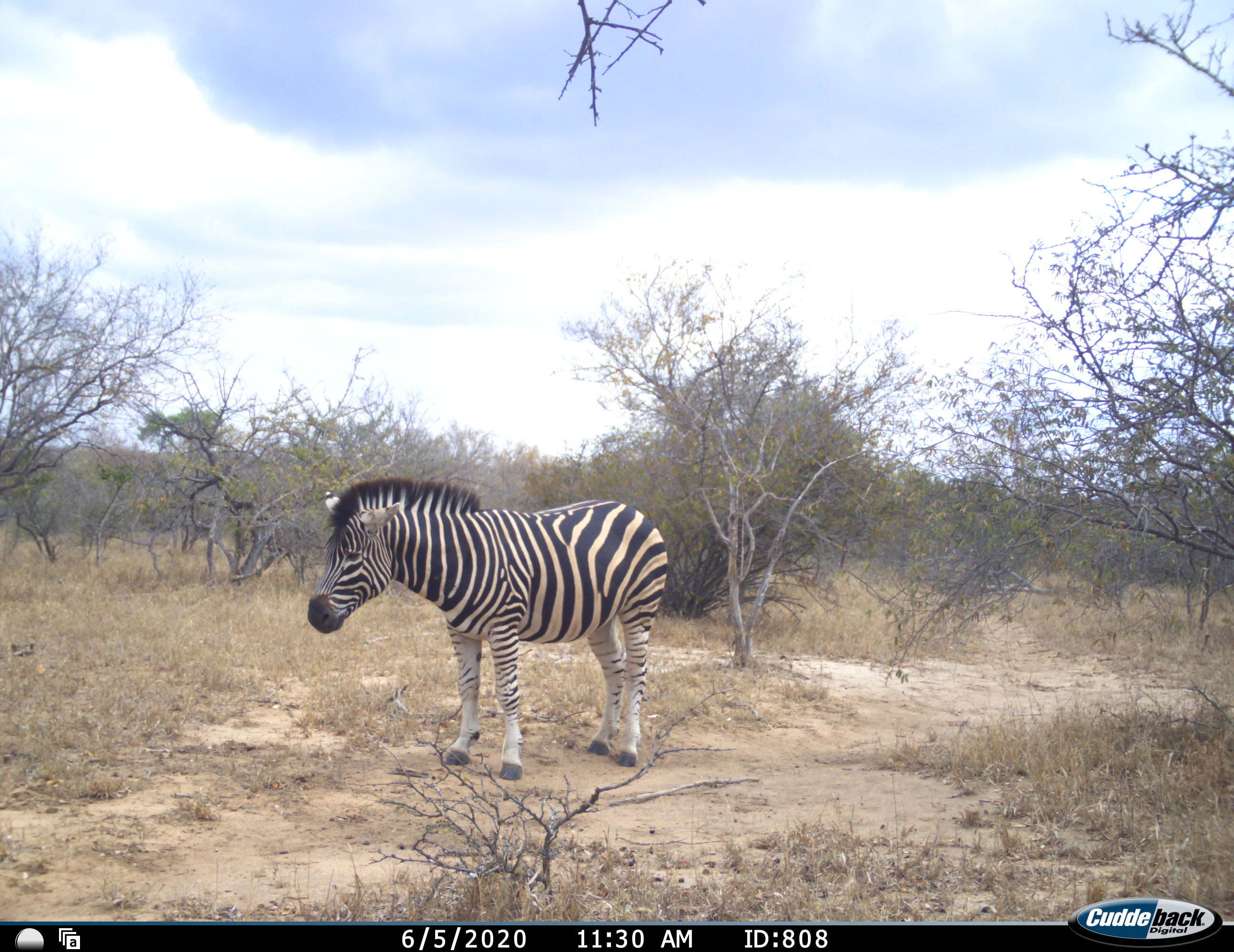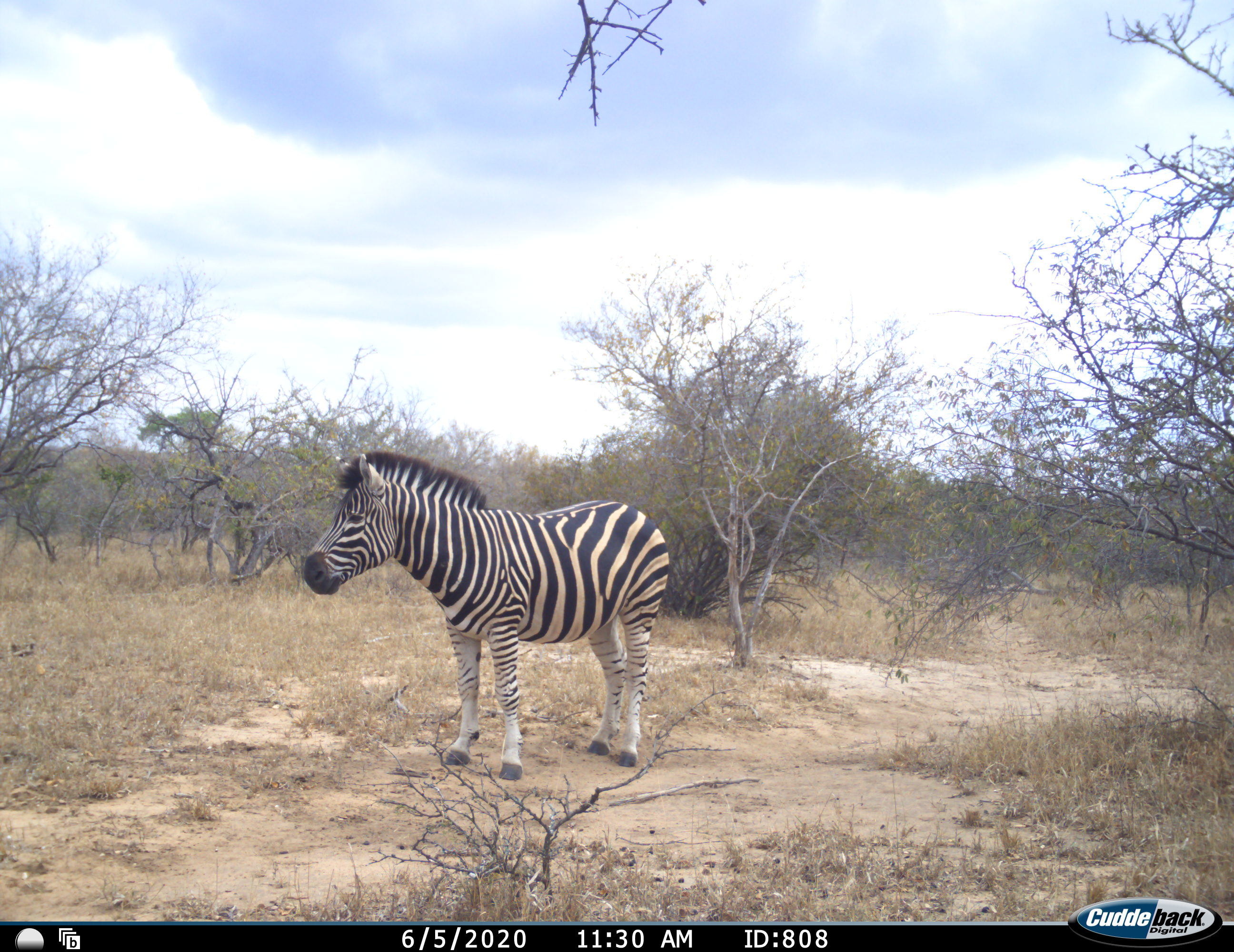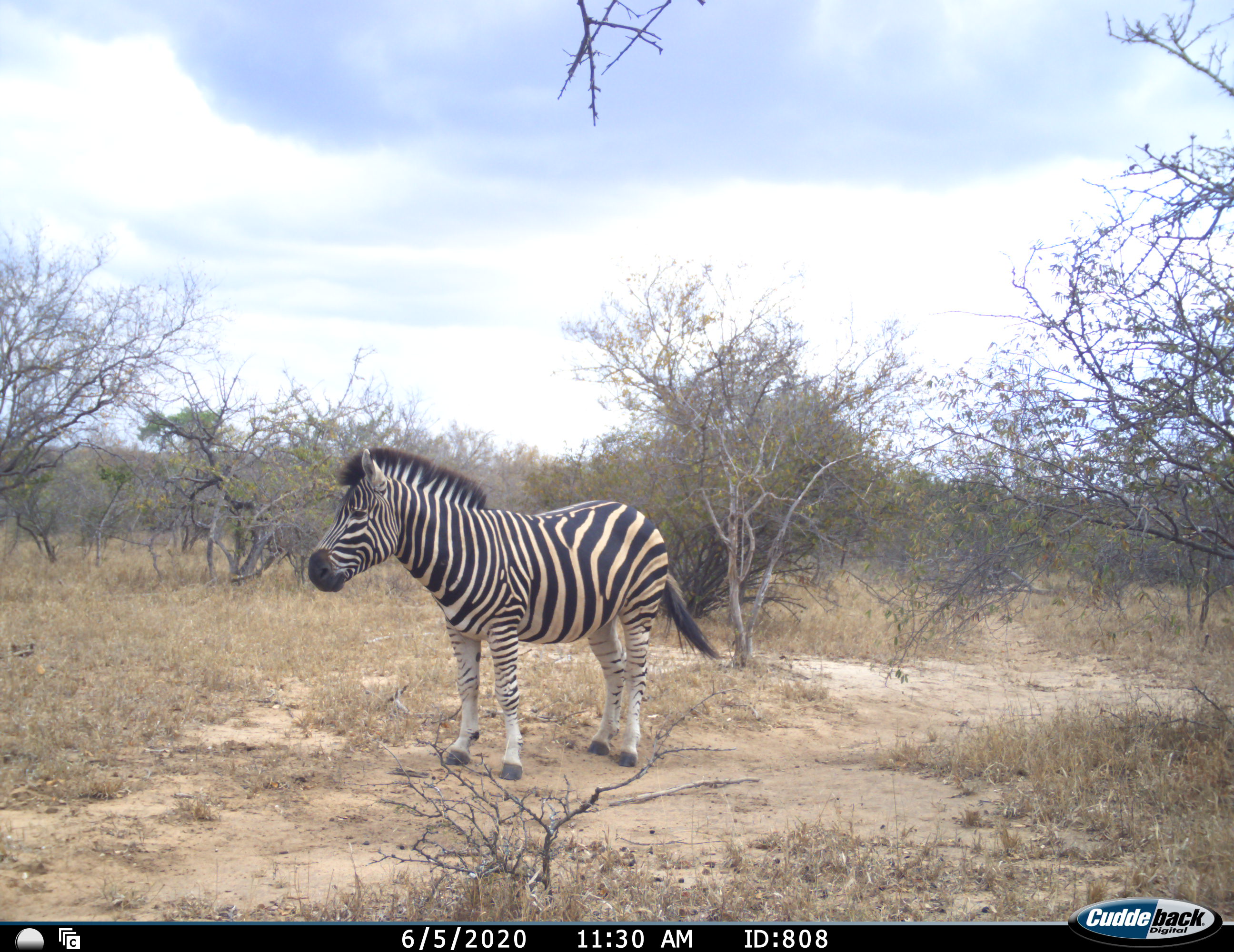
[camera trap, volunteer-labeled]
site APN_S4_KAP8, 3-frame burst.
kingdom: Animalia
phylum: Chordata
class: Mammalia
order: Perissodactyla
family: Equidae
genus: Equus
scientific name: Equus quagga burchellii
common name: burchell's zebra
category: zebraburchells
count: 1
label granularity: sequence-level